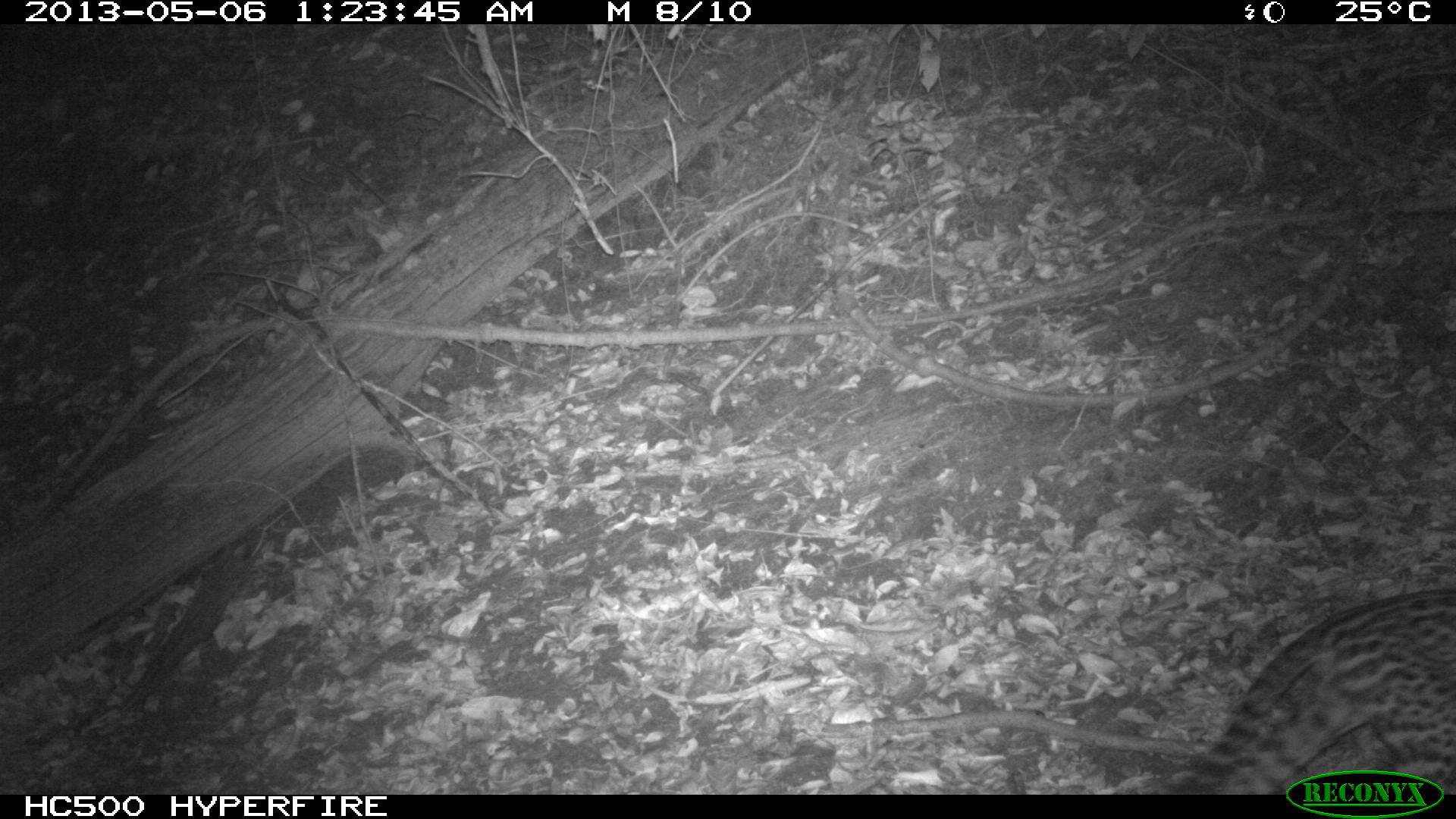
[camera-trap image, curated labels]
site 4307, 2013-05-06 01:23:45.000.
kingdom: Animalia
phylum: Chordata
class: Mammalia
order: Carnivora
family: Felidae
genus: Leopardus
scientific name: Leopardus pardalis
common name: ocelot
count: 1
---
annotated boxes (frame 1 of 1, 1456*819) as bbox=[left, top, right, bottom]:
leopardus pardalis: bbox=[1180, 588, 1456, 795]